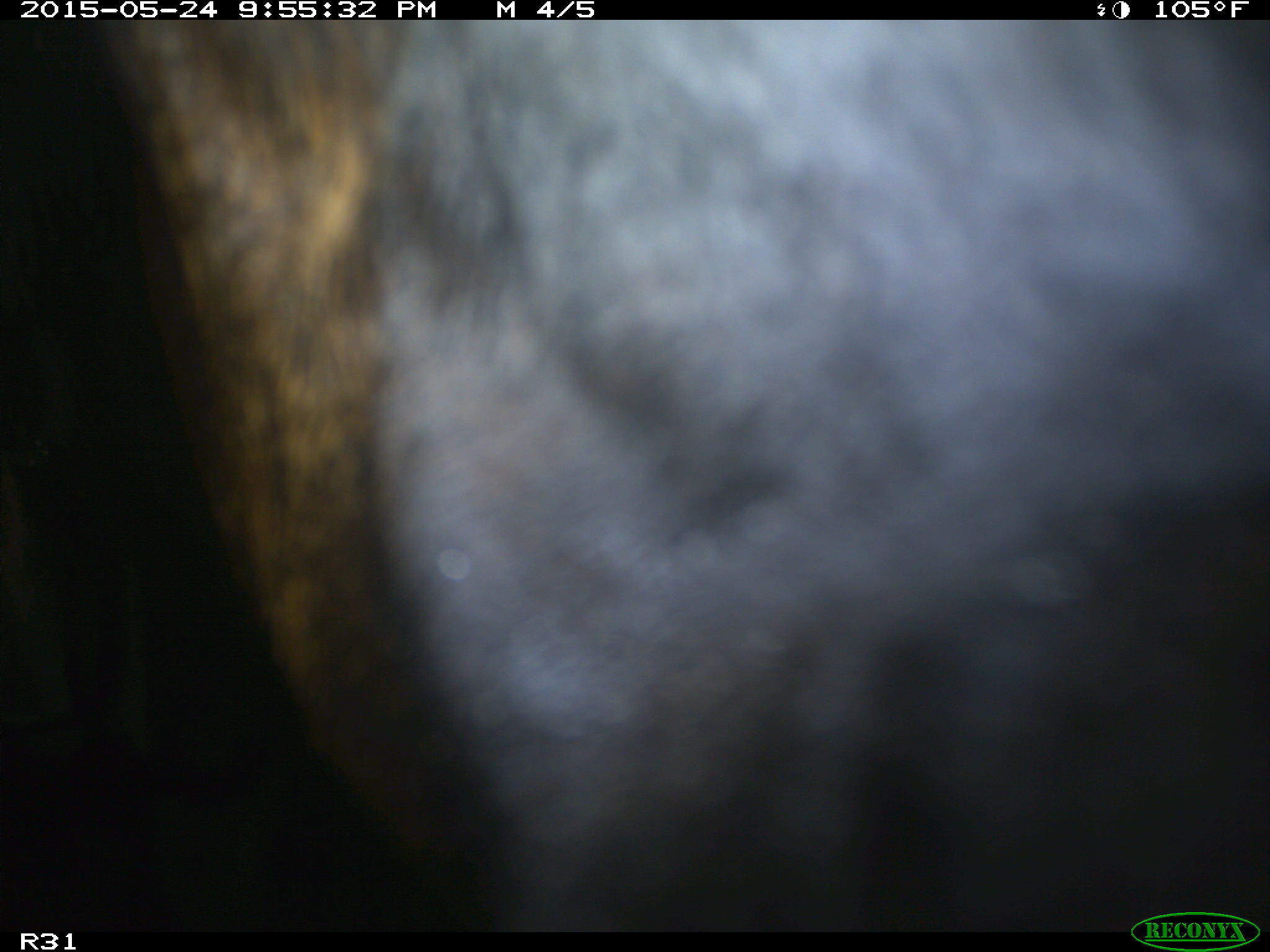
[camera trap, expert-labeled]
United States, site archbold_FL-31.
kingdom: Animalia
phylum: Chordata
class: Mammalia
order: Artiodactyla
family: Bovidae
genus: Bos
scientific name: Bos taurus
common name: domestic cow